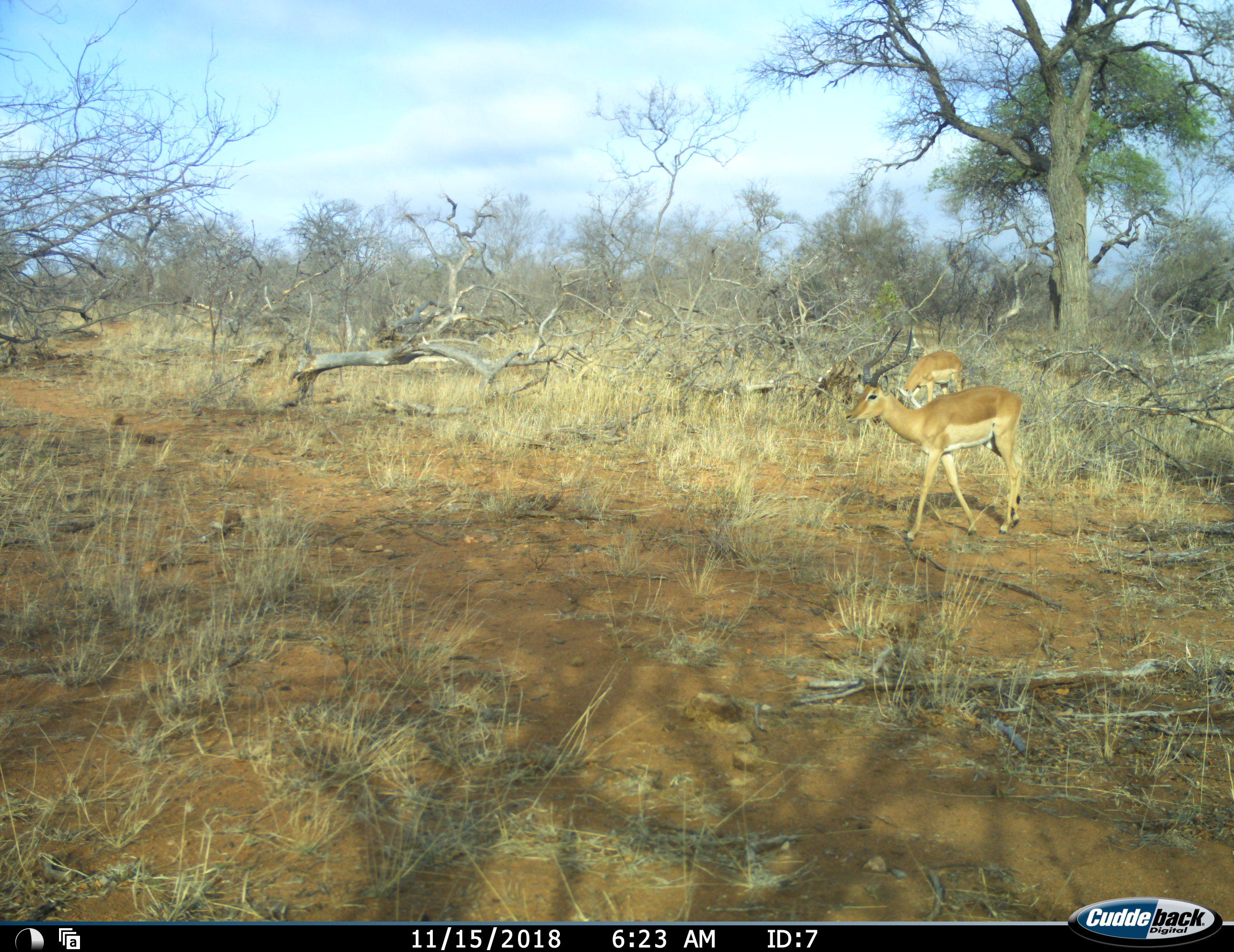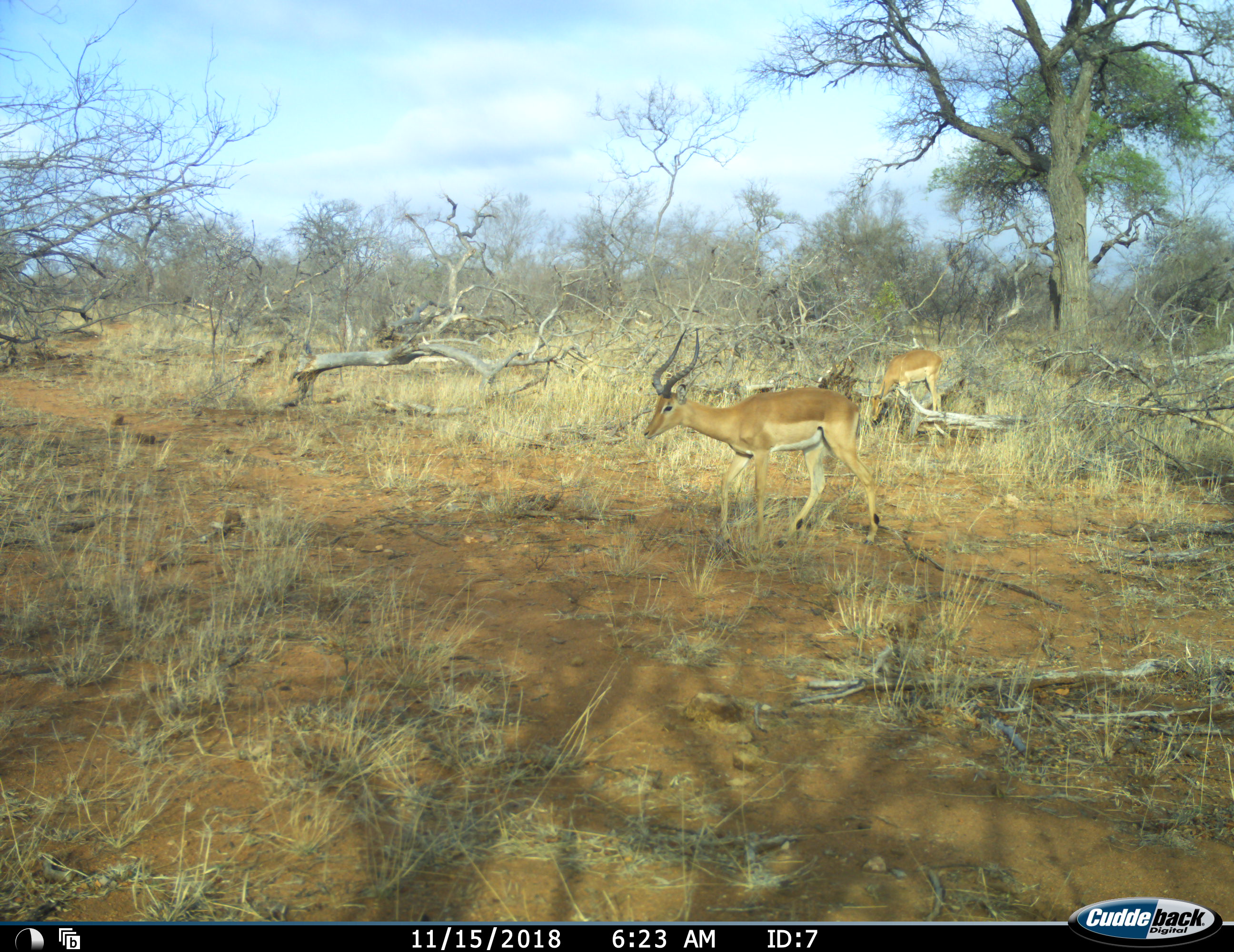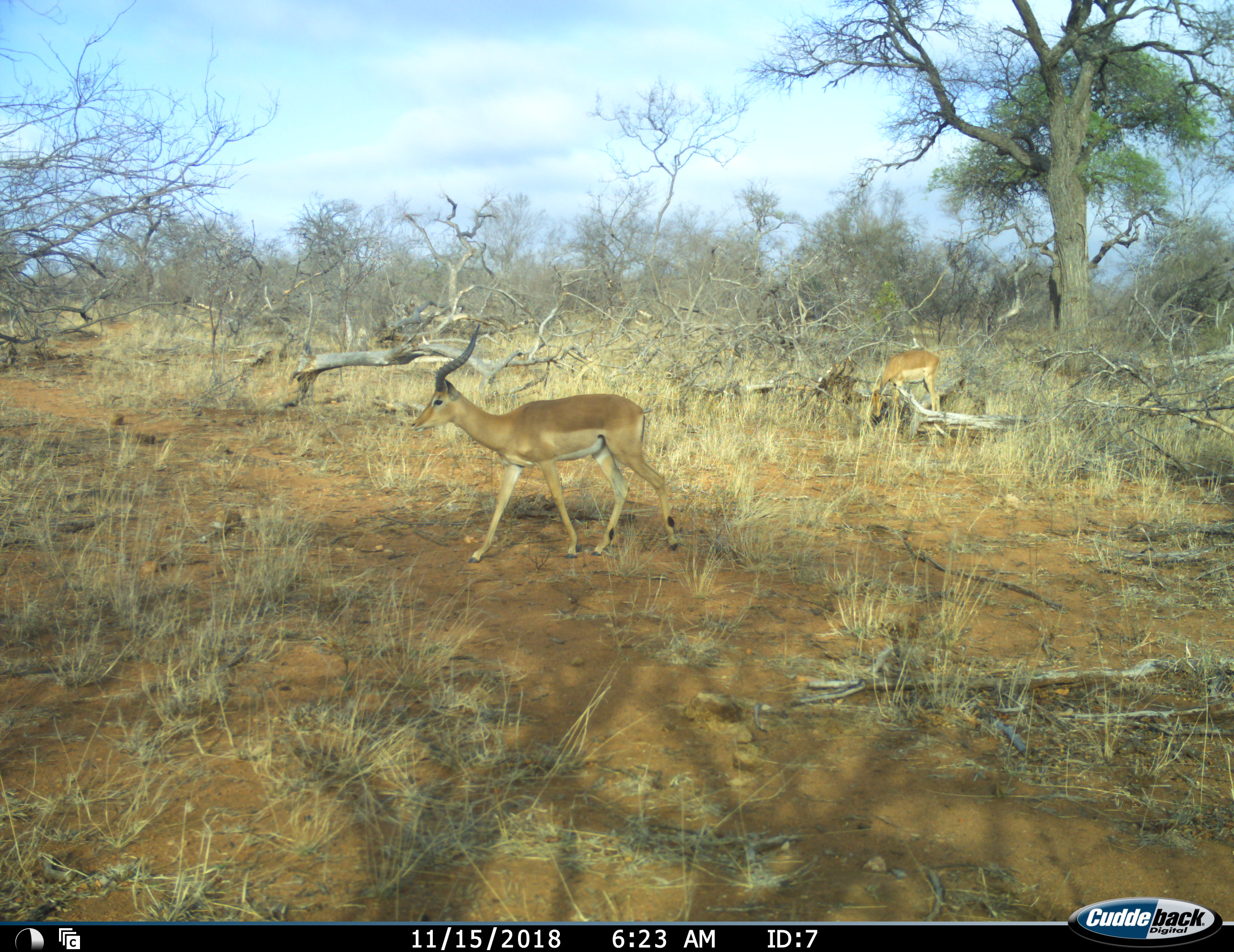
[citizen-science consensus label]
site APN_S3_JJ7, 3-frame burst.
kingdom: Animalia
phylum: Chordata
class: Mammalia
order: Artiodactyla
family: Bovidae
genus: Aepyceros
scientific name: Aepyceros melampus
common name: impala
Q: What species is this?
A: Impala (Aepyceros melampus).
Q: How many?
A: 2.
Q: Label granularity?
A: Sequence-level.